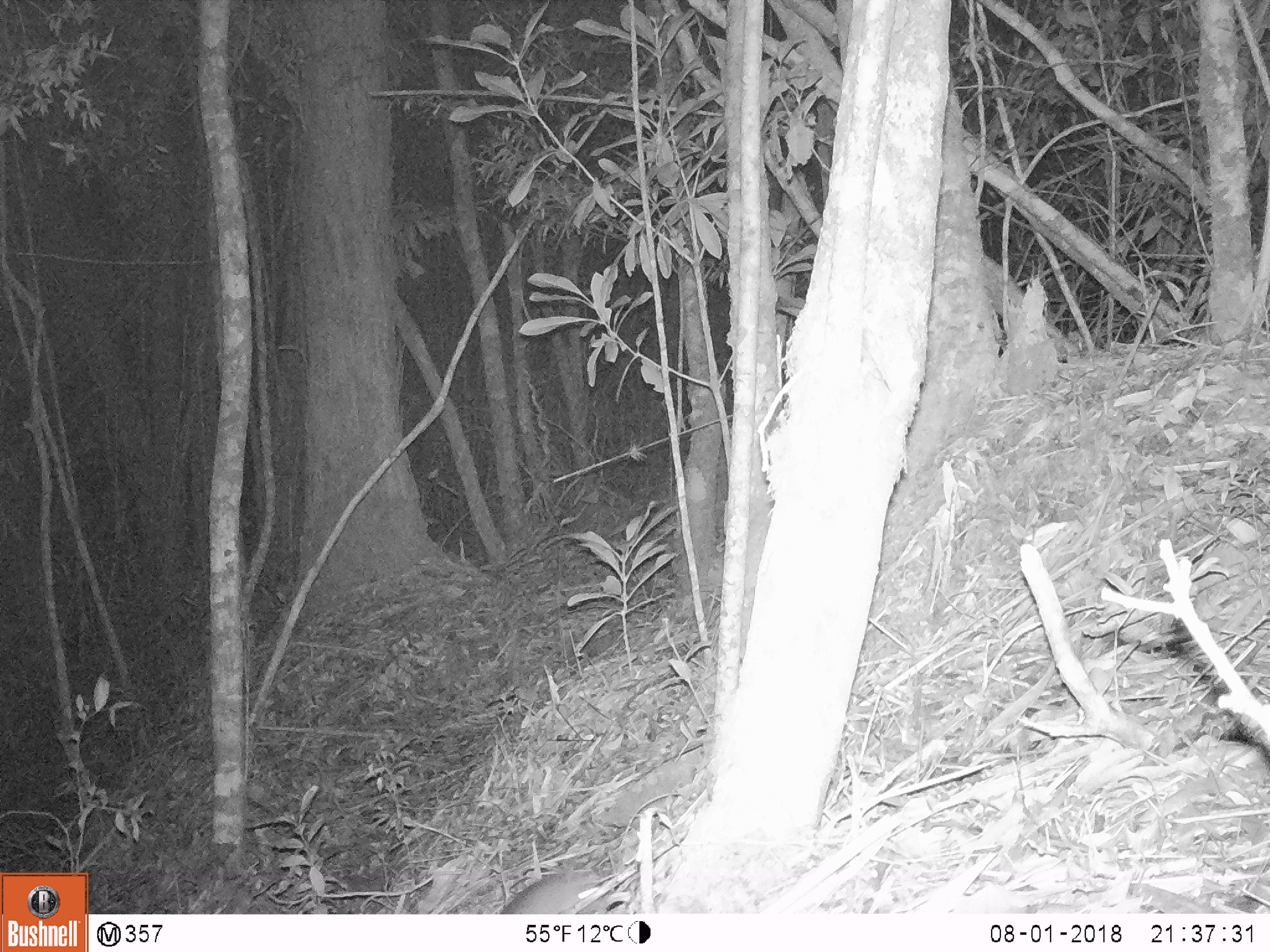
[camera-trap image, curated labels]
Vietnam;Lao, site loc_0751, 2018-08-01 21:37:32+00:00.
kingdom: Animalia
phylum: Chordata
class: Mammalia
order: Carnivora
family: Mustelidae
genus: Melogale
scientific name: Melogale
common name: ferret badger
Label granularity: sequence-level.